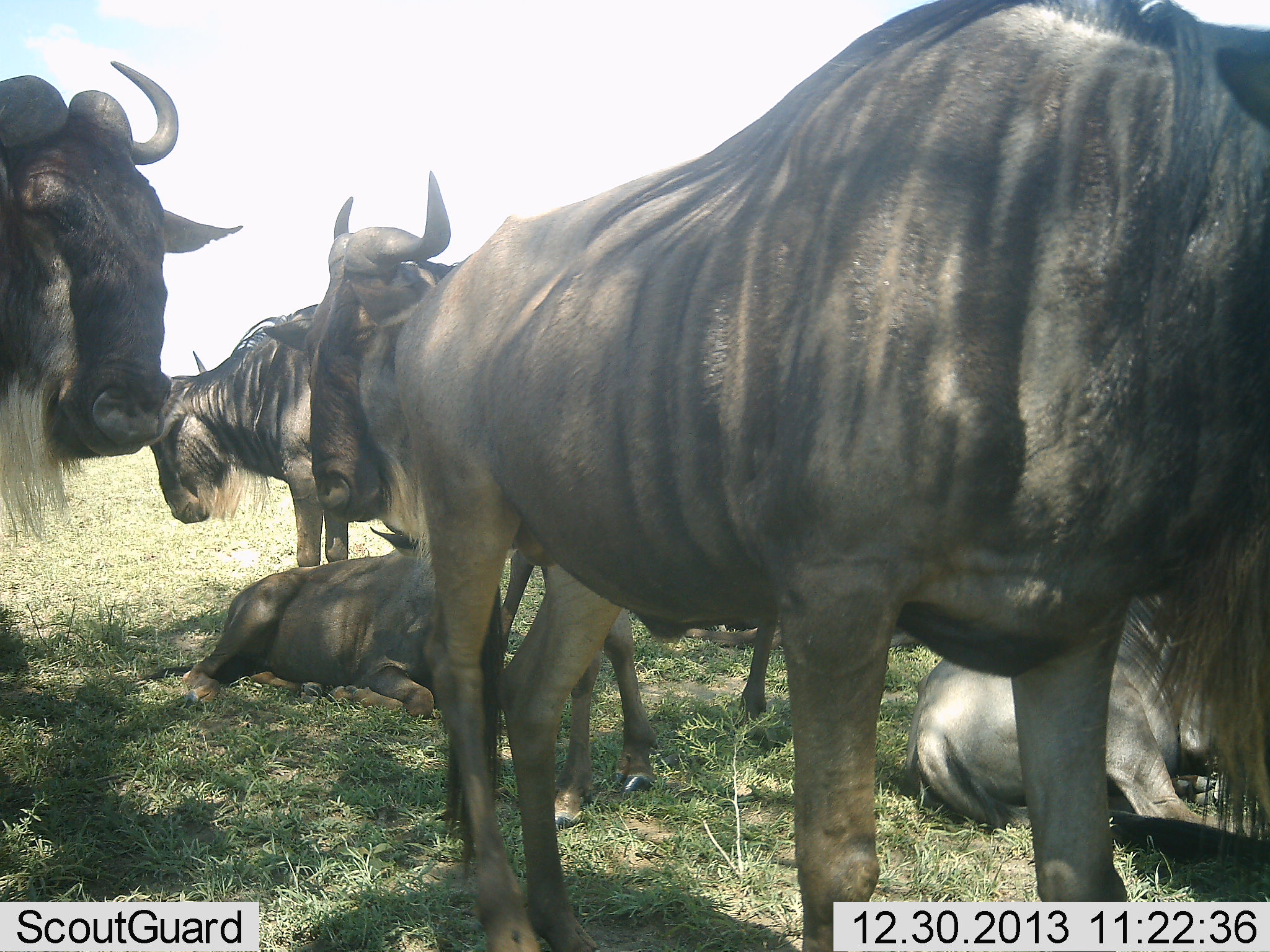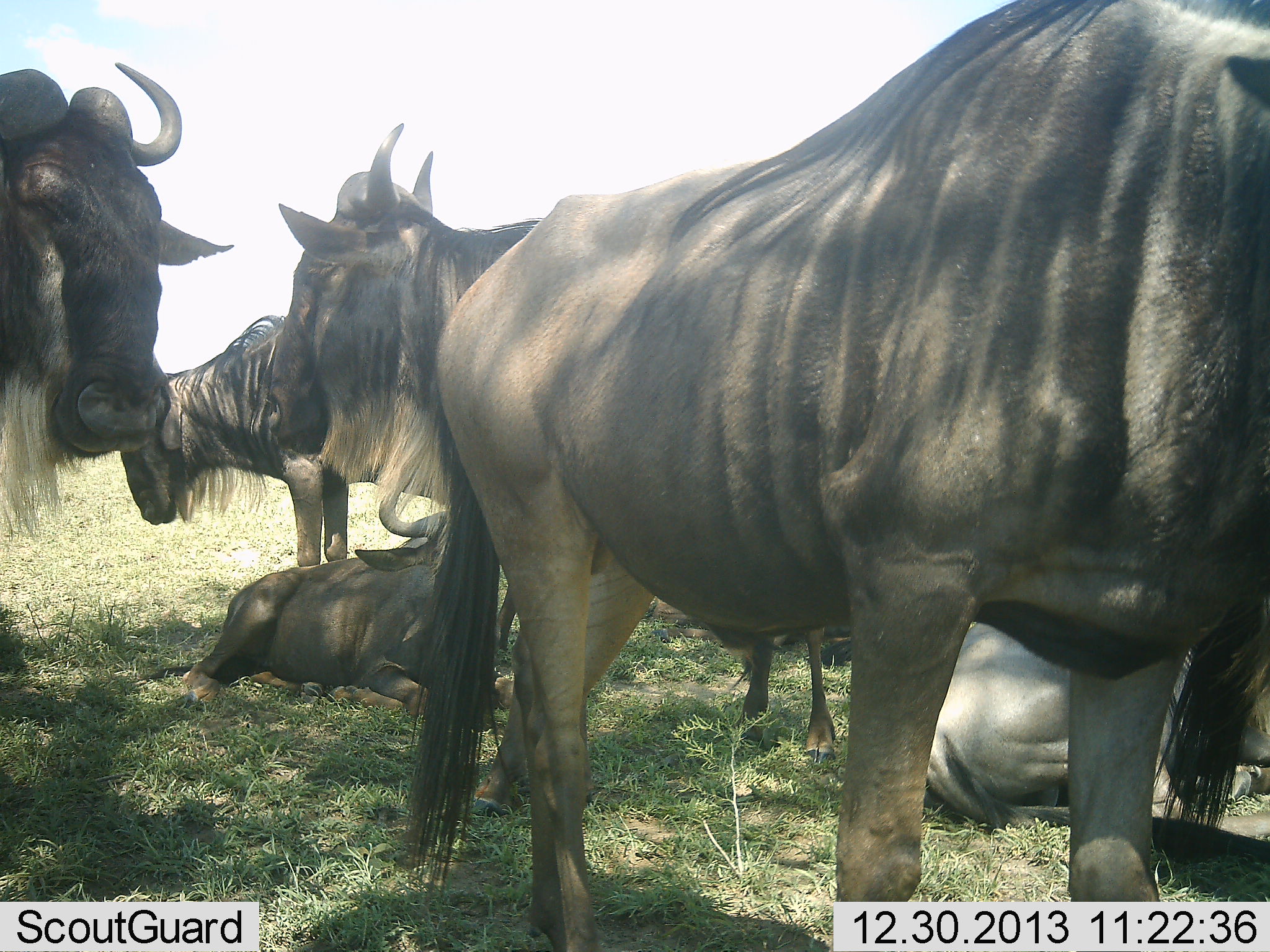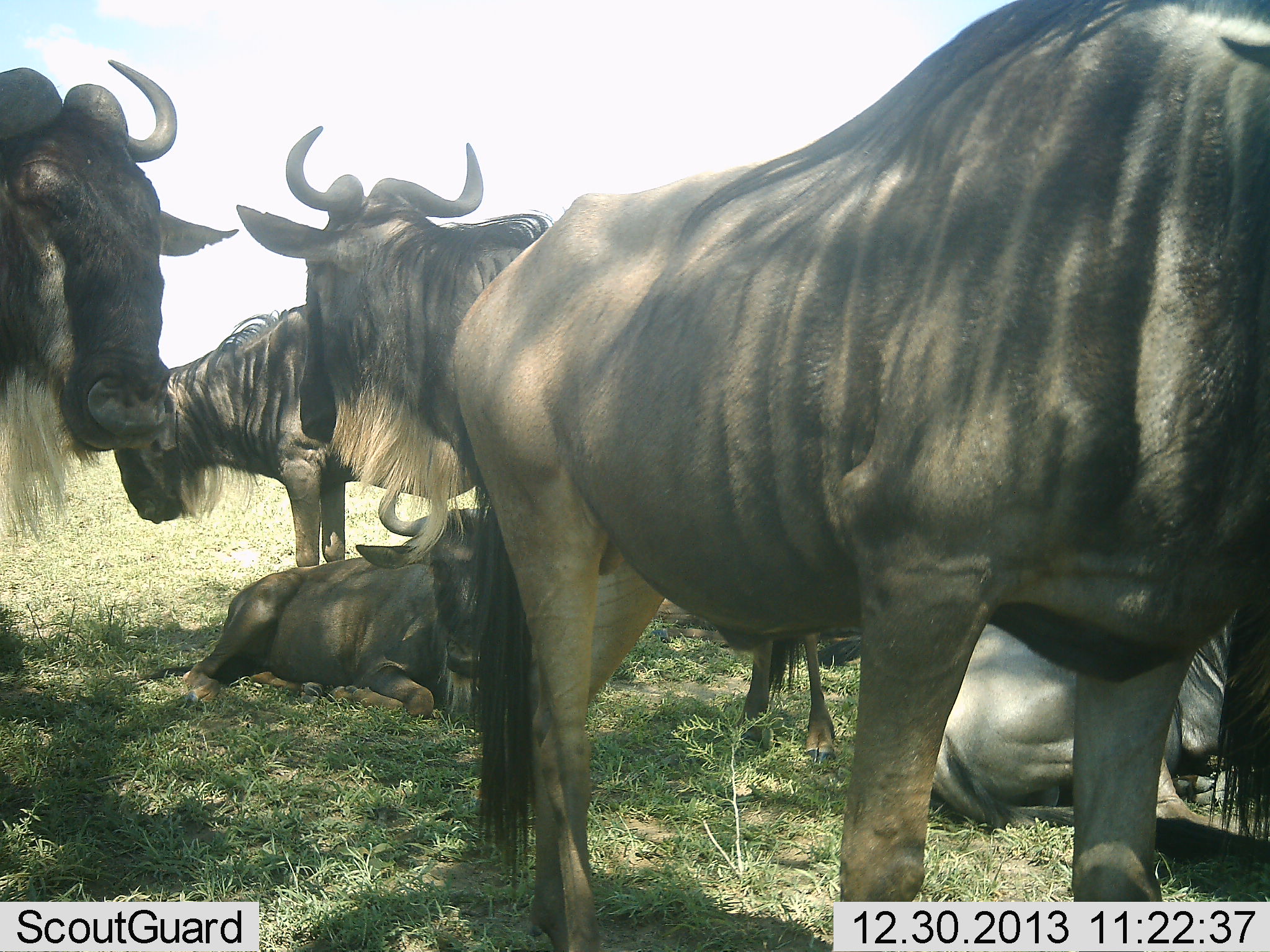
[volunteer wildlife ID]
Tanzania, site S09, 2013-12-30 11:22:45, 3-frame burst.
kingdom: Animalia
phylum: Chordata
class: Mammalia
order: Artiodactyla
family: Bovidae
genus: Connochaetes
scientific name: Connochaetes taurinus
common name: blue wildebeest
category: wildebeest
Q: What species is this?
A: Wildebeest (blue wildebeest) (Connochaetes taurinus).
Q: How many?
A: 6.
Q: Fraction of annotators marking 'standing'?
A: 100%.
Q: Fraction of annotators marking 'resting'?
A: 100%.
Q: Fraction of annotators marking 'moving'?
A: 0%.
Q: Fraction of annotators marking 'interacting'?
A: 0%.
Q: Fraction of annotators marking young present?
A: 0%.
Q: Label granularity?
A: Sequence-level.